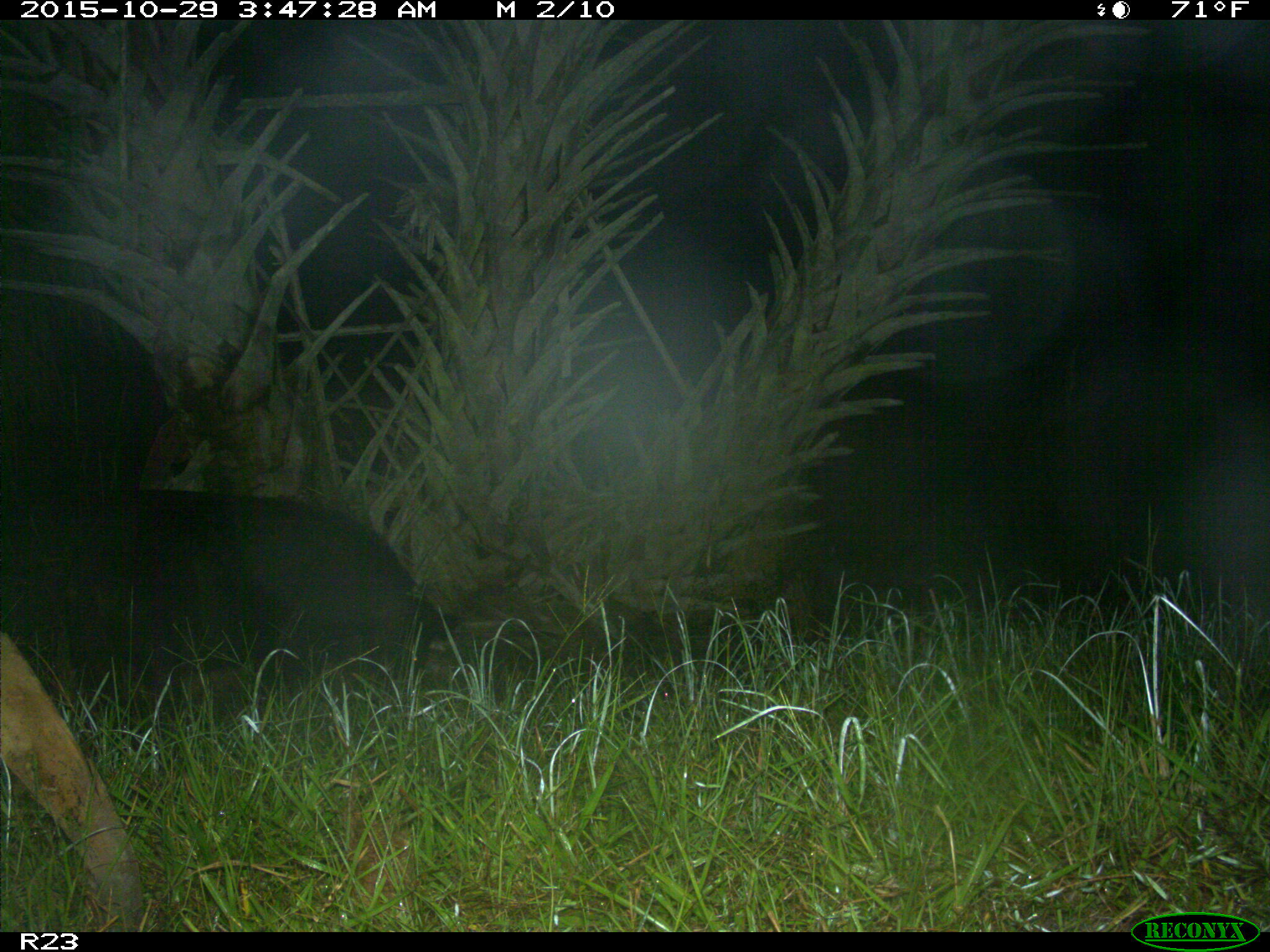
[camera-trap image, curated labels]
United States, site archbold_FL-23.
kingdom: Animalia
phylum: Chordata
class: Mammalia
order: Artiodactyla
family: Suidae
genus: Sus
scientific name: Sus scrofa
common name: wild boar